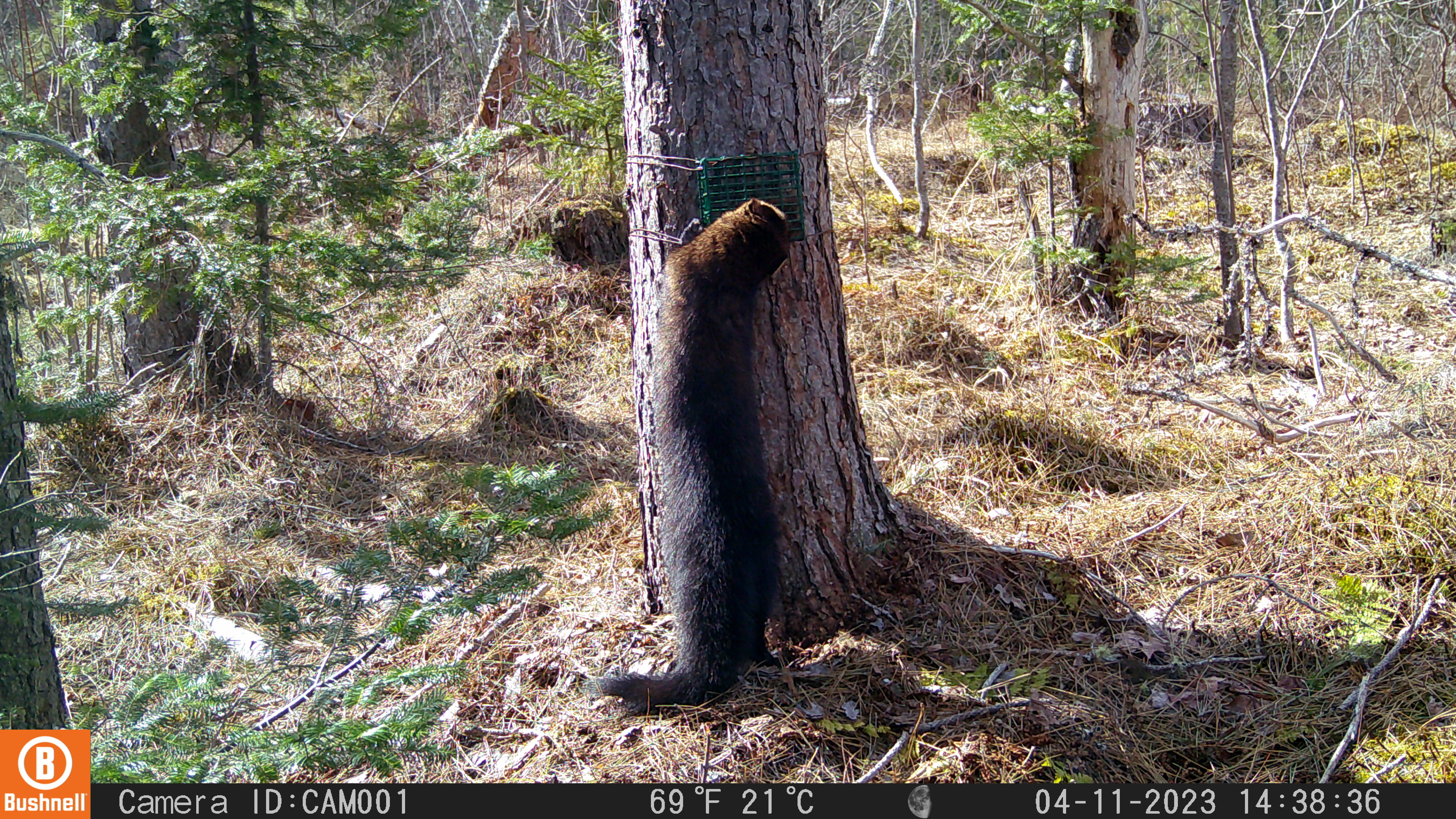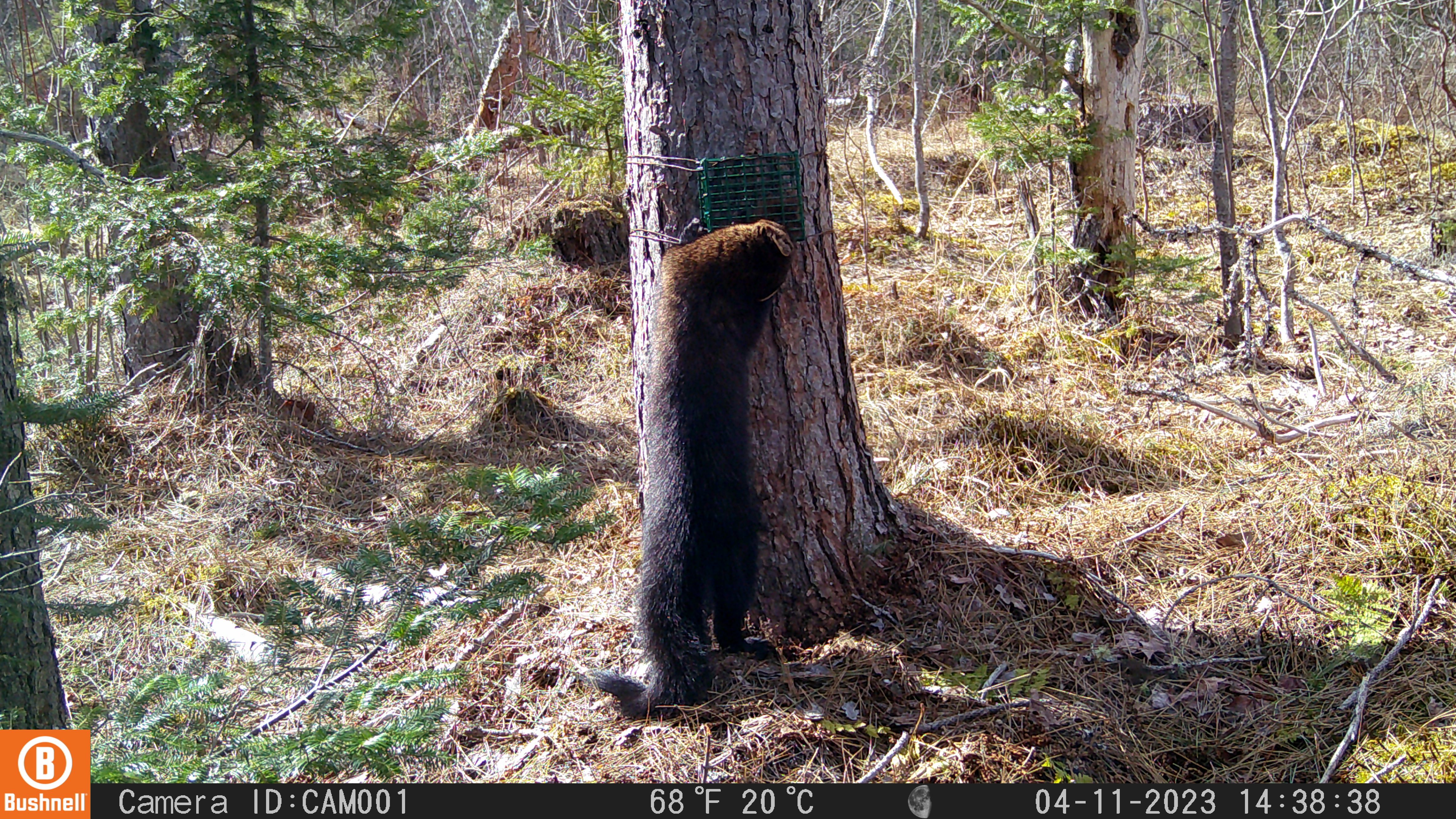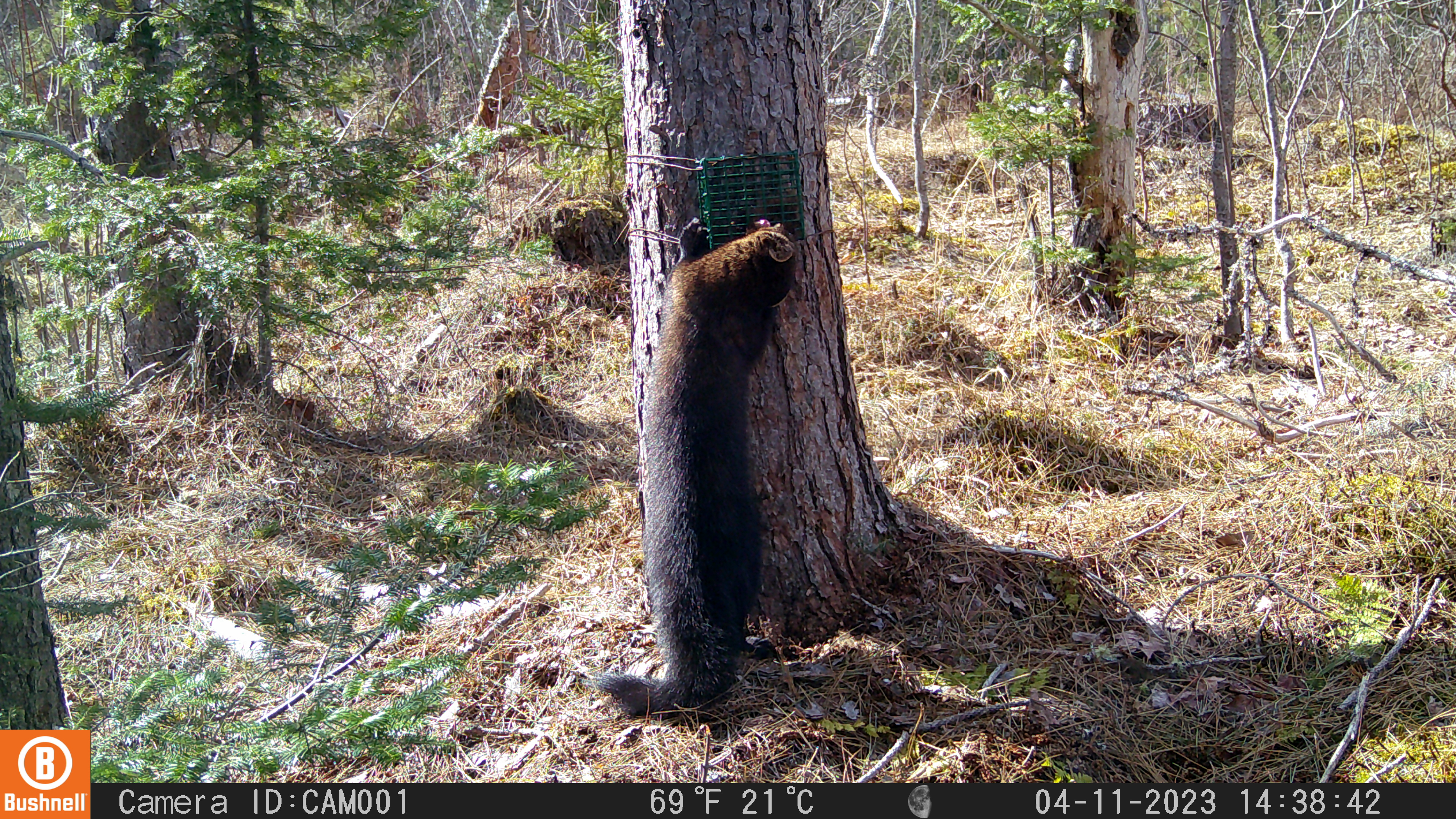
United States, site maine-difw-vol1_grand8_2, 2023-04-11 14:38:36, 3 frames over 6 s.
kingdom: Animalia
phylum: Chordata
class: Mammalia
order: Carnivora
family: Mustelidae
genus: Pekania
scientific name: Pekania pennanti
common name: fisher